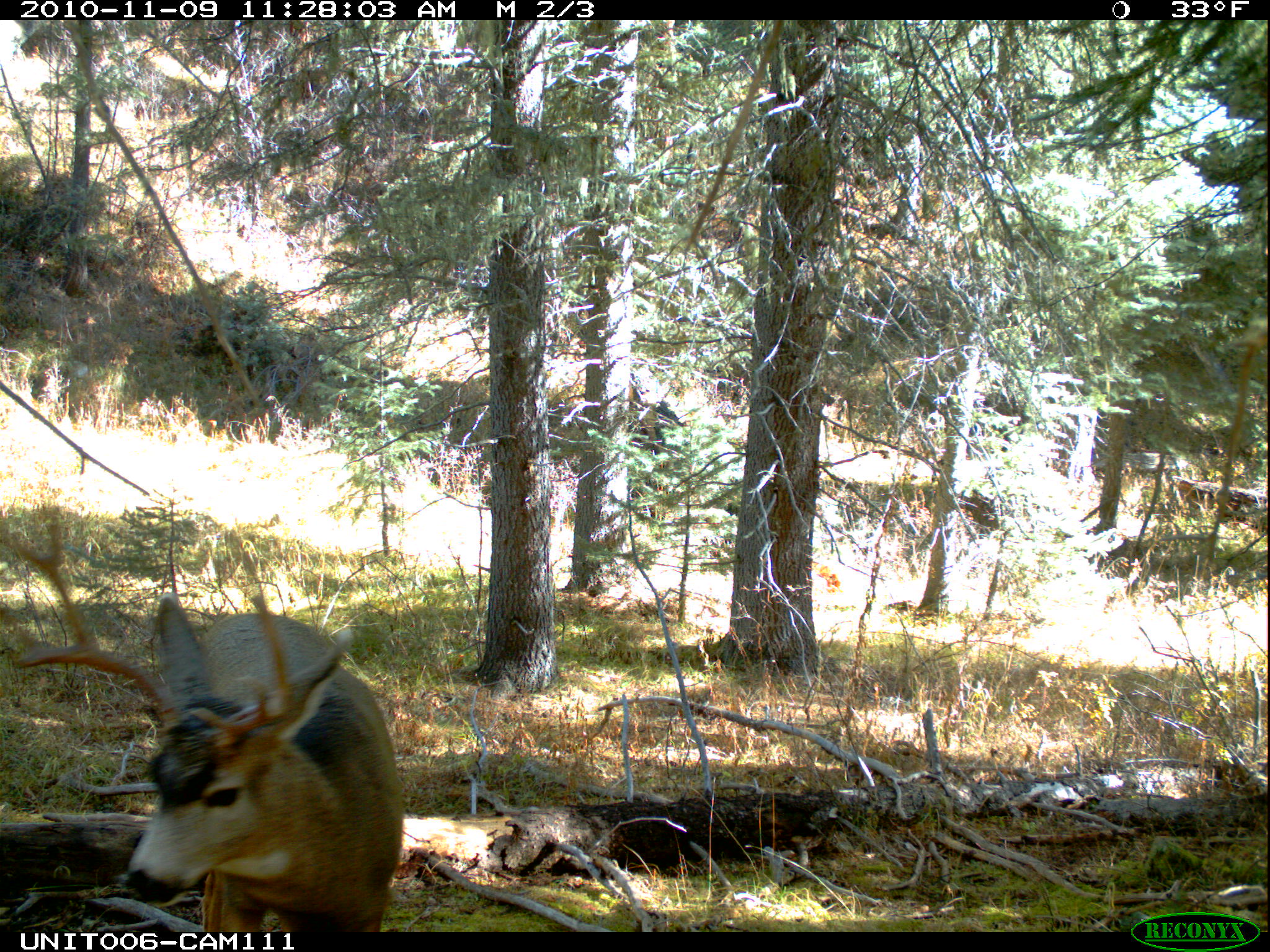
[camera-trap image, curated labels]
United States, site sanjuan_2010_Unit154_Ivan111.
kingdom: Animalia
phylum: Chordata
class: Mammalia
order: Artiodactyla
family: Cervidae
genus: Odocoileus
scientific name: Odocoileus hemionus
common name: mule deer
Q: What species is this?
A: Odocoileus hemionus (mule deer).